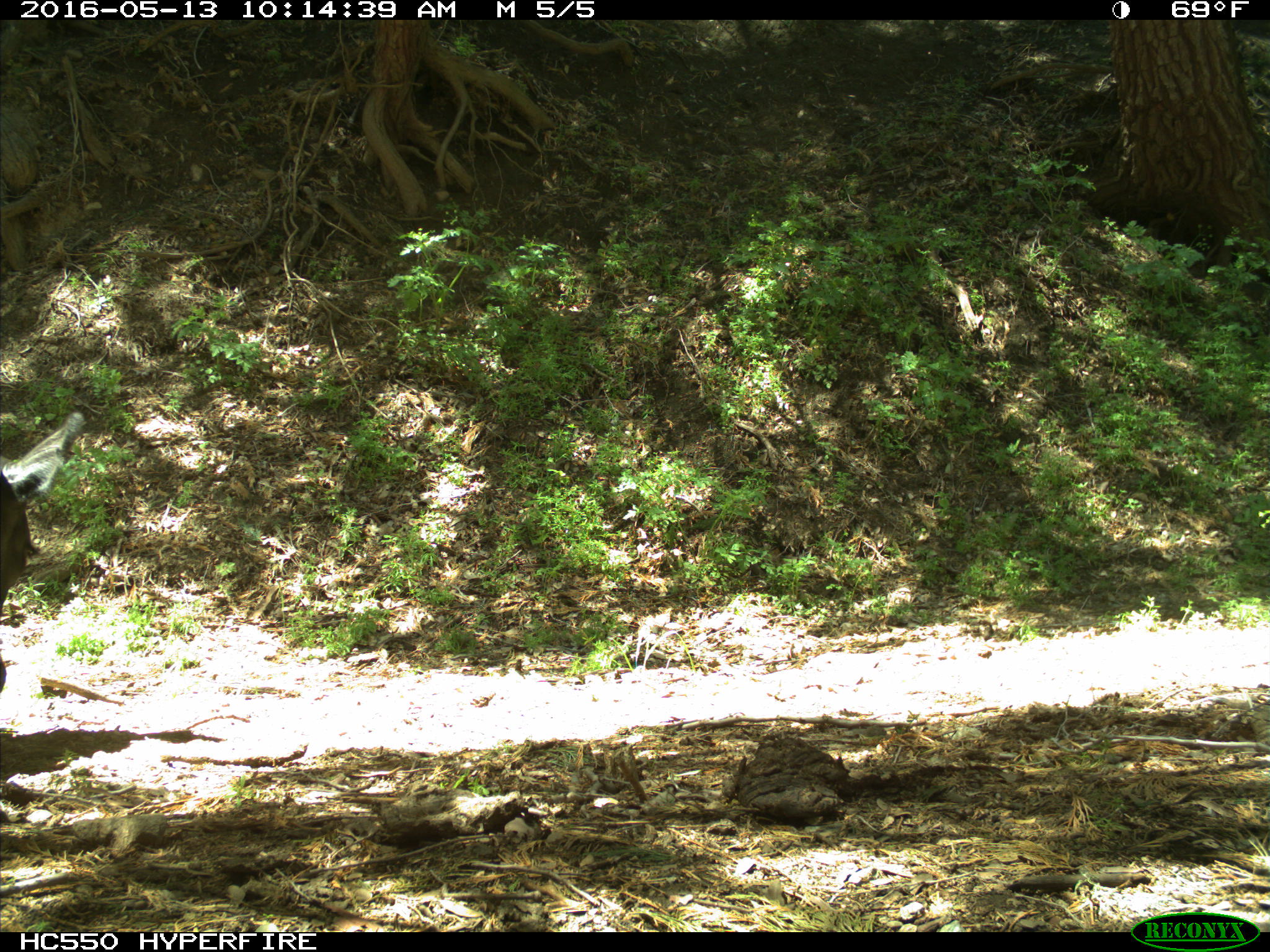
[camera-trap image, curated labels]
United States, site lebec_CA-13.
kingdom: Animalia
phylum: Chordata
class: Mammalia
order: Artiodactyla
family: Bovidae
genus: Bos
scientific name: Bos taurus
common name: domestic cow